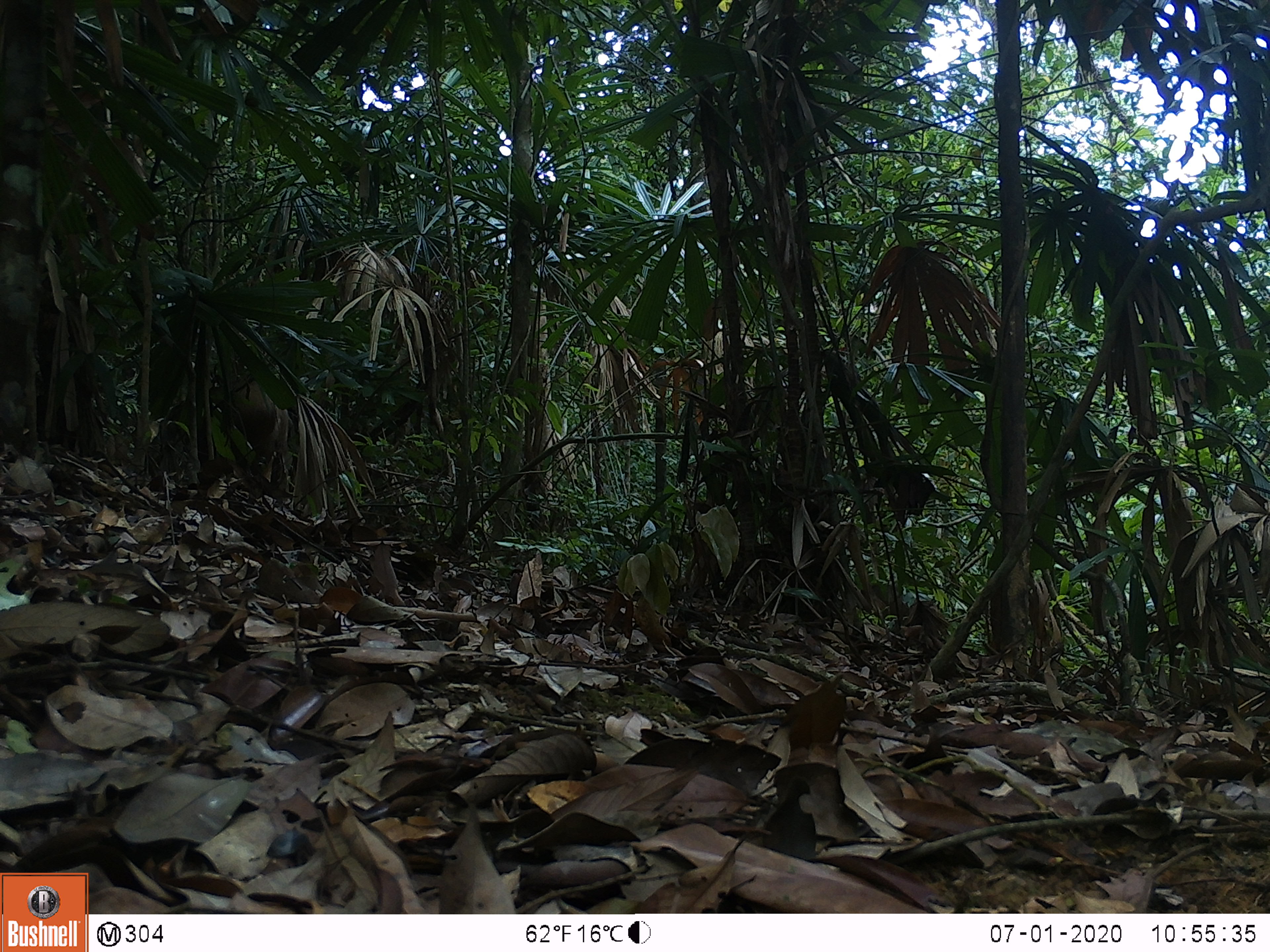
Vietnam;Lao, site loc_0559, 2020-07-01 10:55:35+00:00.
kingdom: Animalia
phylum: Chordata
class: Mammalia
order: Artiodactyla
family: Suidae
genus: Sus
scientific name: Sus scrofa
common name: eurasian wild pig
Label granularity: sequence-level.